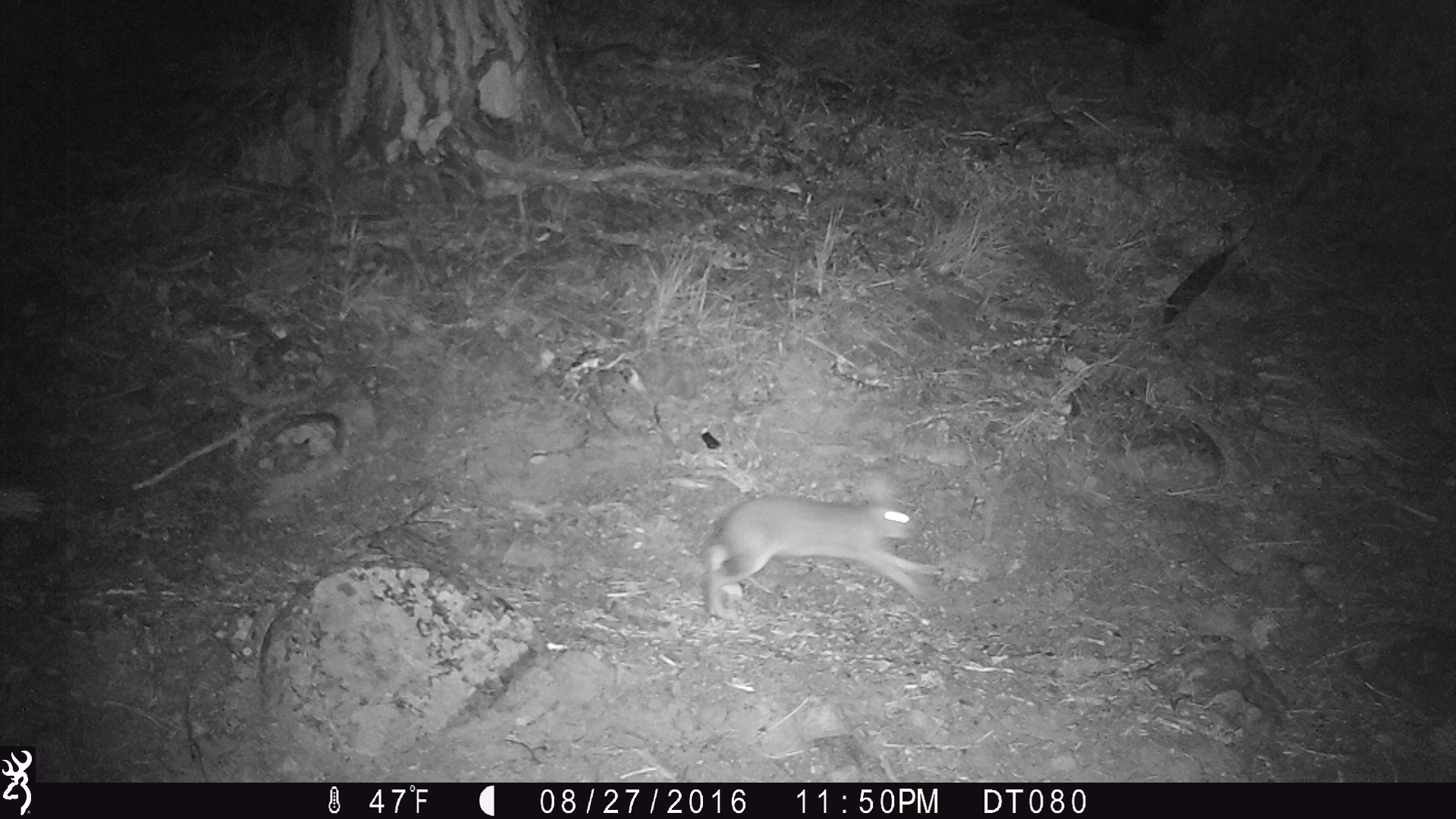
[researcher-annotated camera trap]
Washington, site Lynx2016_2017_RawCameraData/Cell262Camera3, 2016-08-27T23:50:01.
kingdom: Animalia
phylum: Chordata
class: Mammalia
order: Lagomorpha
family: Leporidae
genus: Lepus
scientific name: Lepus americanus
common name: snowshoe hare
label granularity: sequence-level